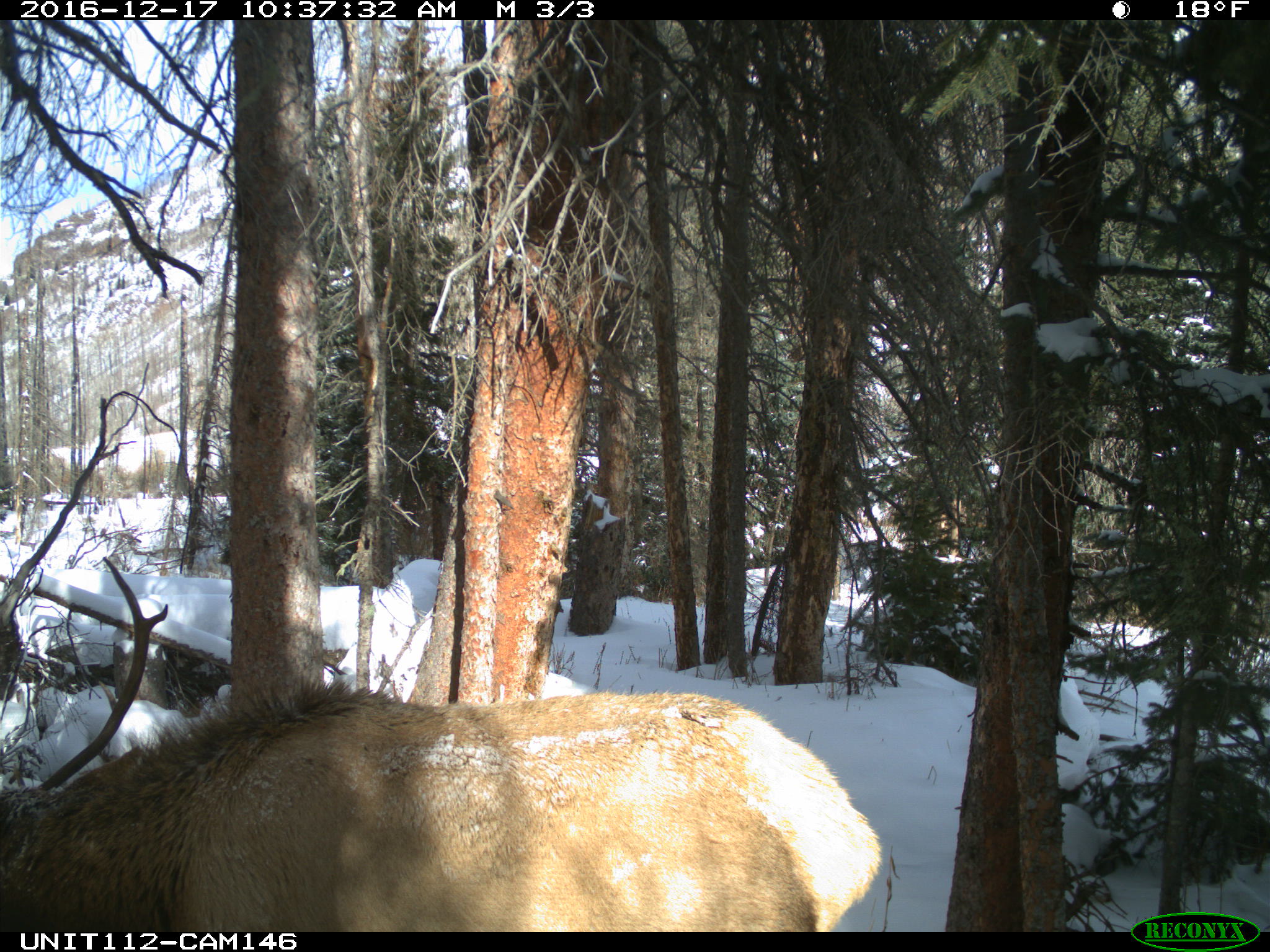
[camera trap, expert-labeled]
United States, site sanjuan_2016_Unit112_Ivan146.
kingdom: Animalia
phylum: Chordata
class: Mammalia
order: Artiodactyla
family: Cervidae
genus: Cervus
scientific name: Cervus elaphus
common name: red deer